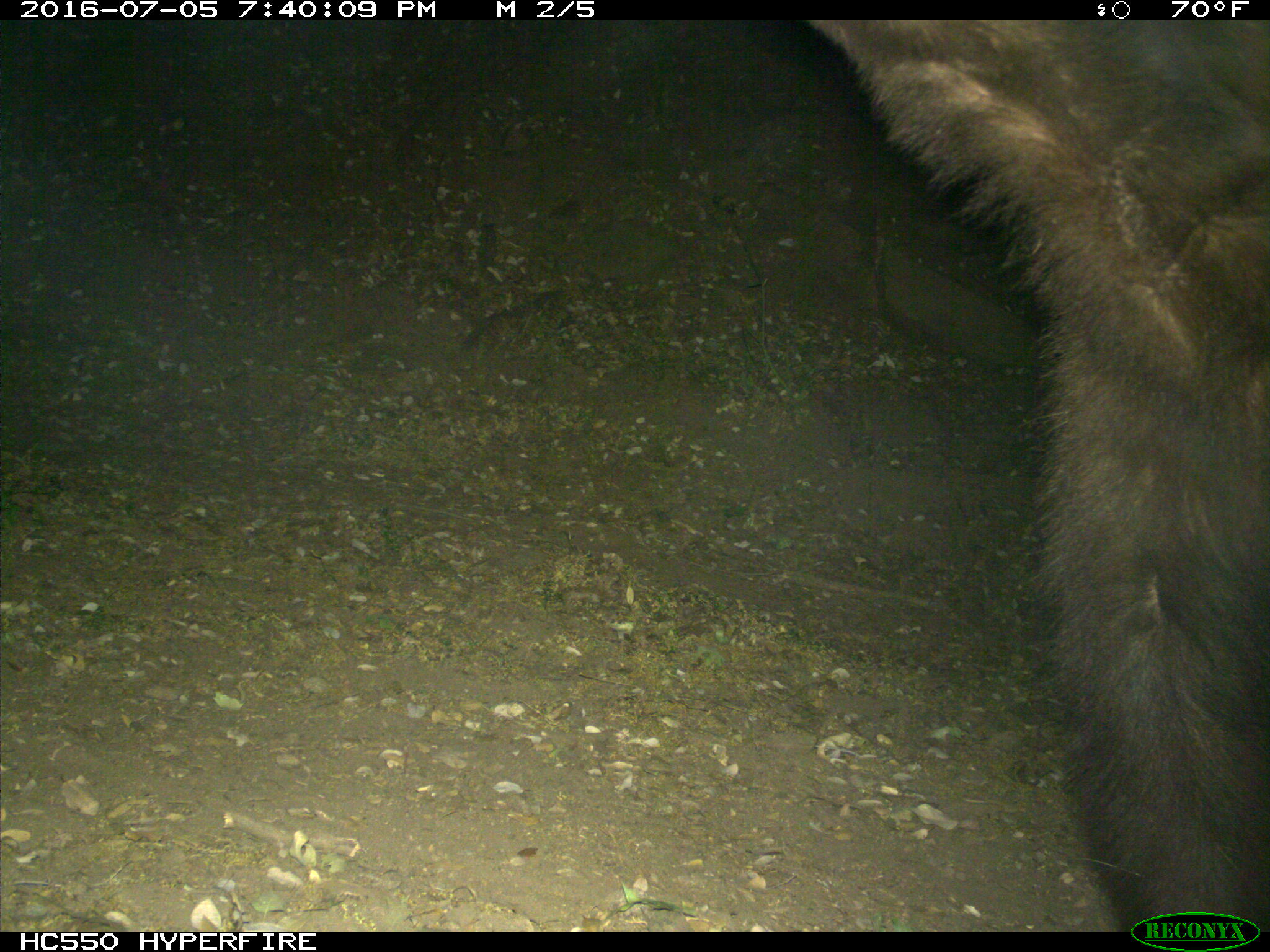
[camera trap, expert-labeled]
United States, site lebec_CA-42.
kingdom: Animalia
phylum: Chordata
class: Mammalia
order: Carnivora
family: Ursidae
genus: Ursus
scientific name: Ursus americanus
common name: american black bear